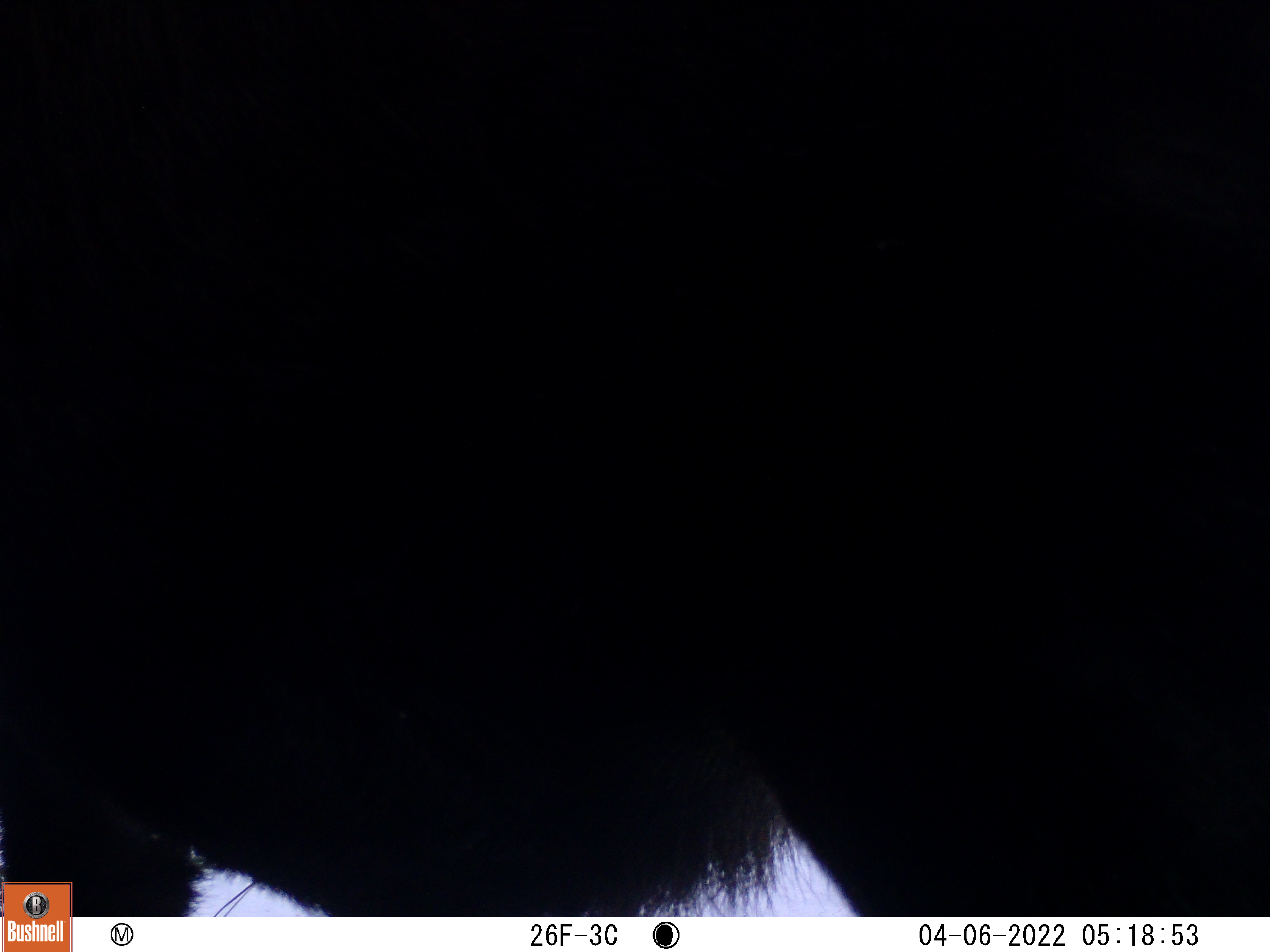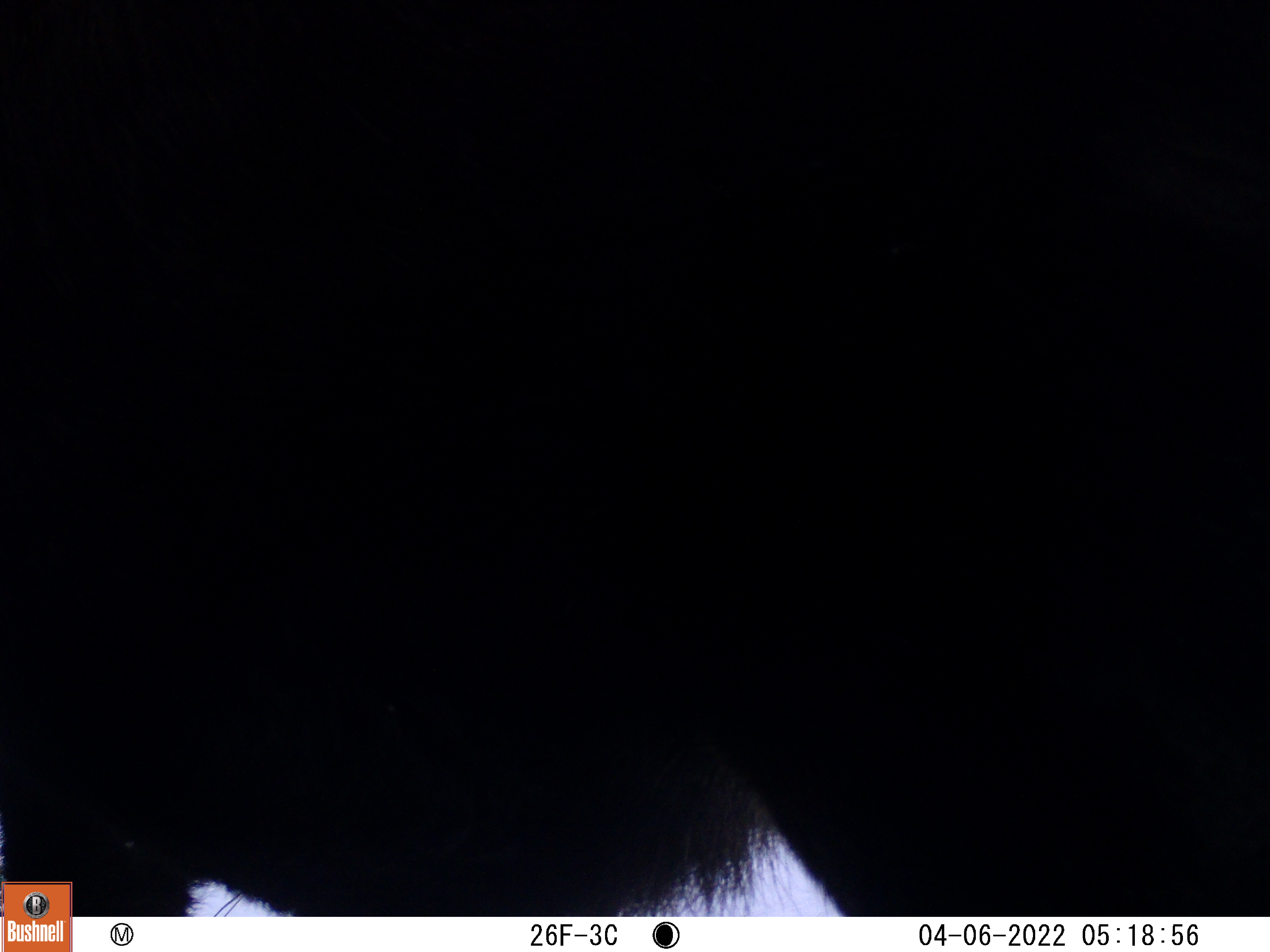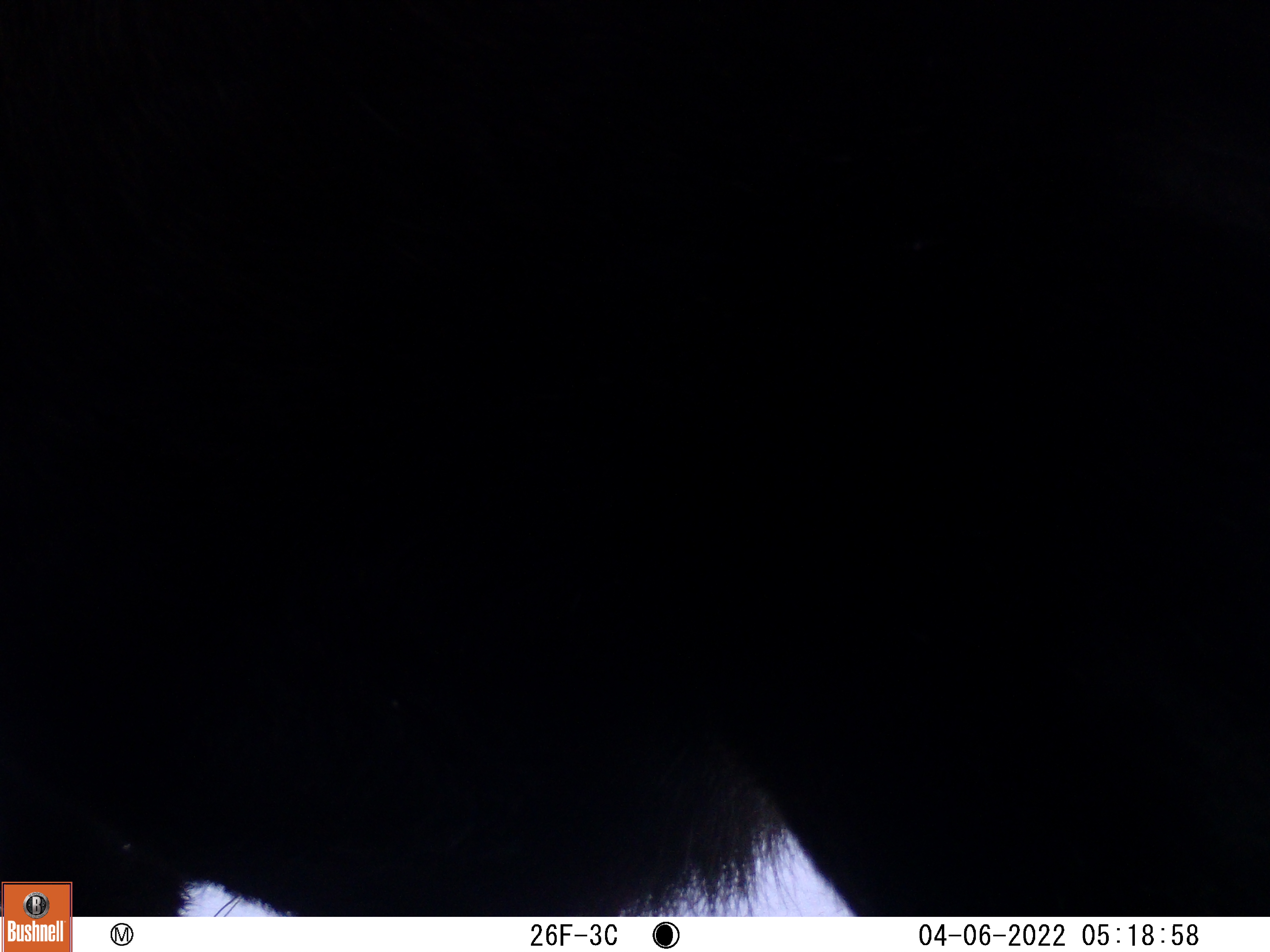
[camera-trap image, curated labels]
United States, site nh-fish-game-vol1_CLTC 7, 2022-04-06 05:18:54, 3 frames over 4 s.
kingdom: Animalia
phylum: Chordata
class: Mammalia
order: Artiodactyla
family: Cervidae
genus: Alces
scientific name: Alces alces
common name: moose